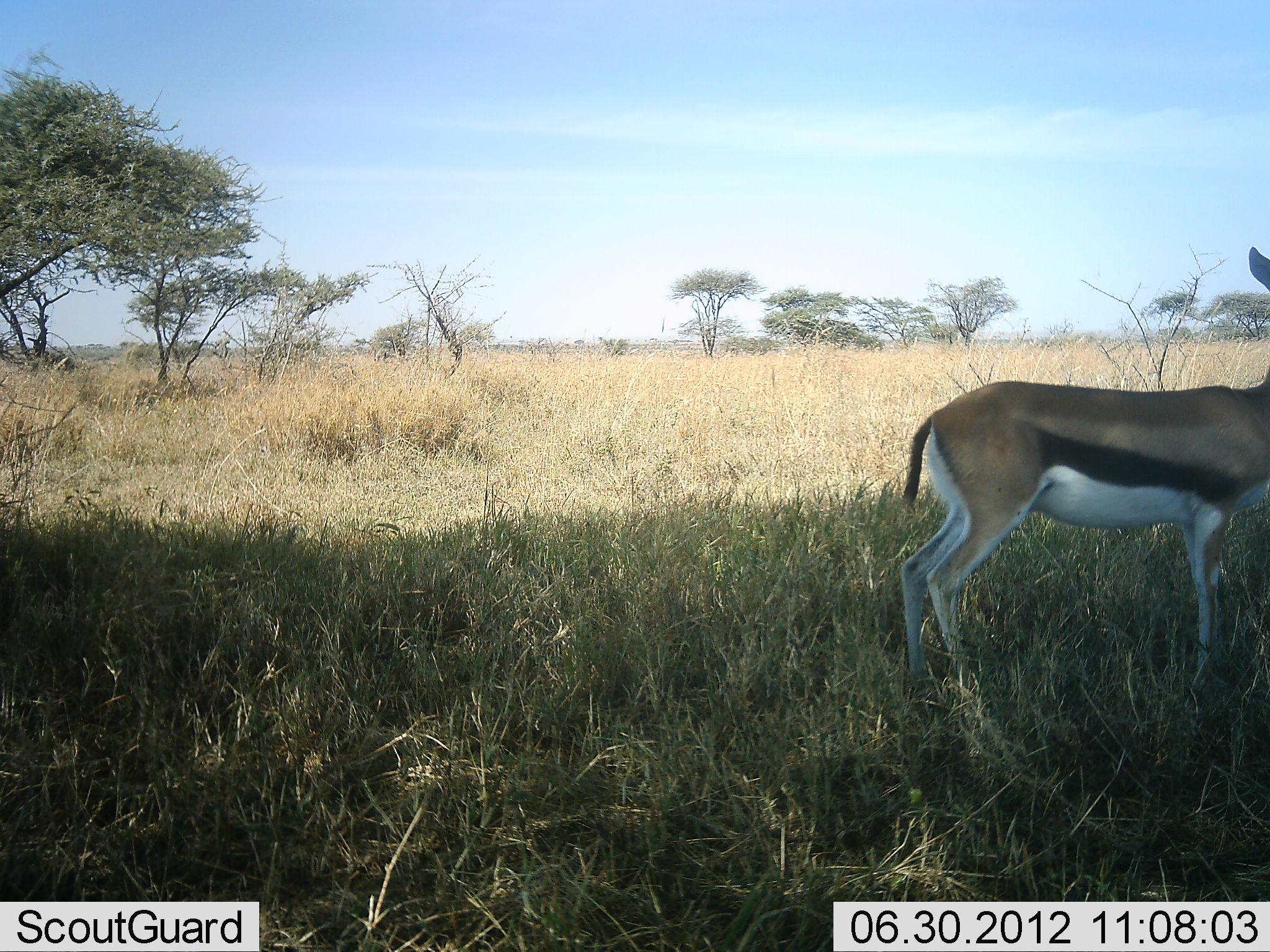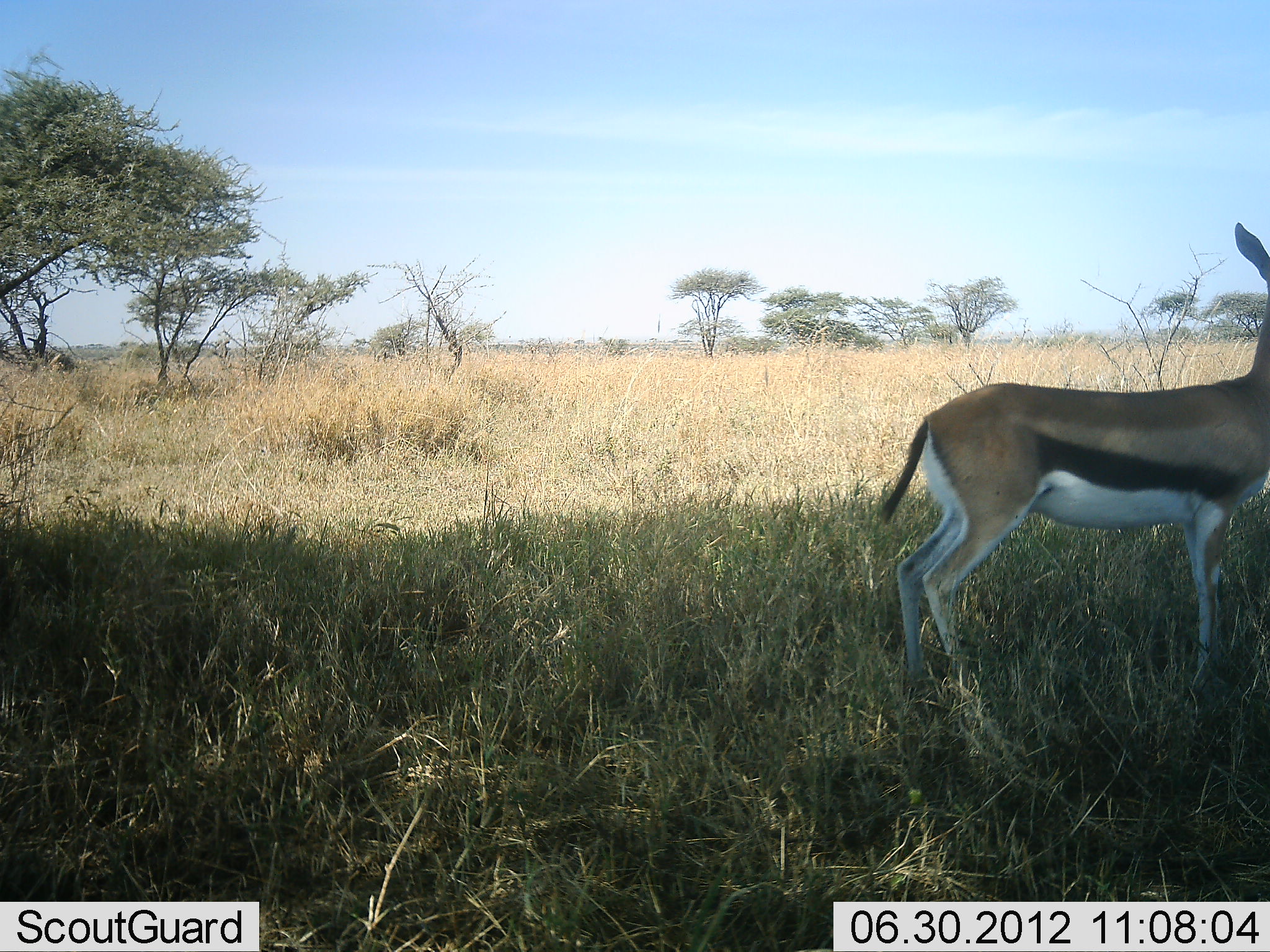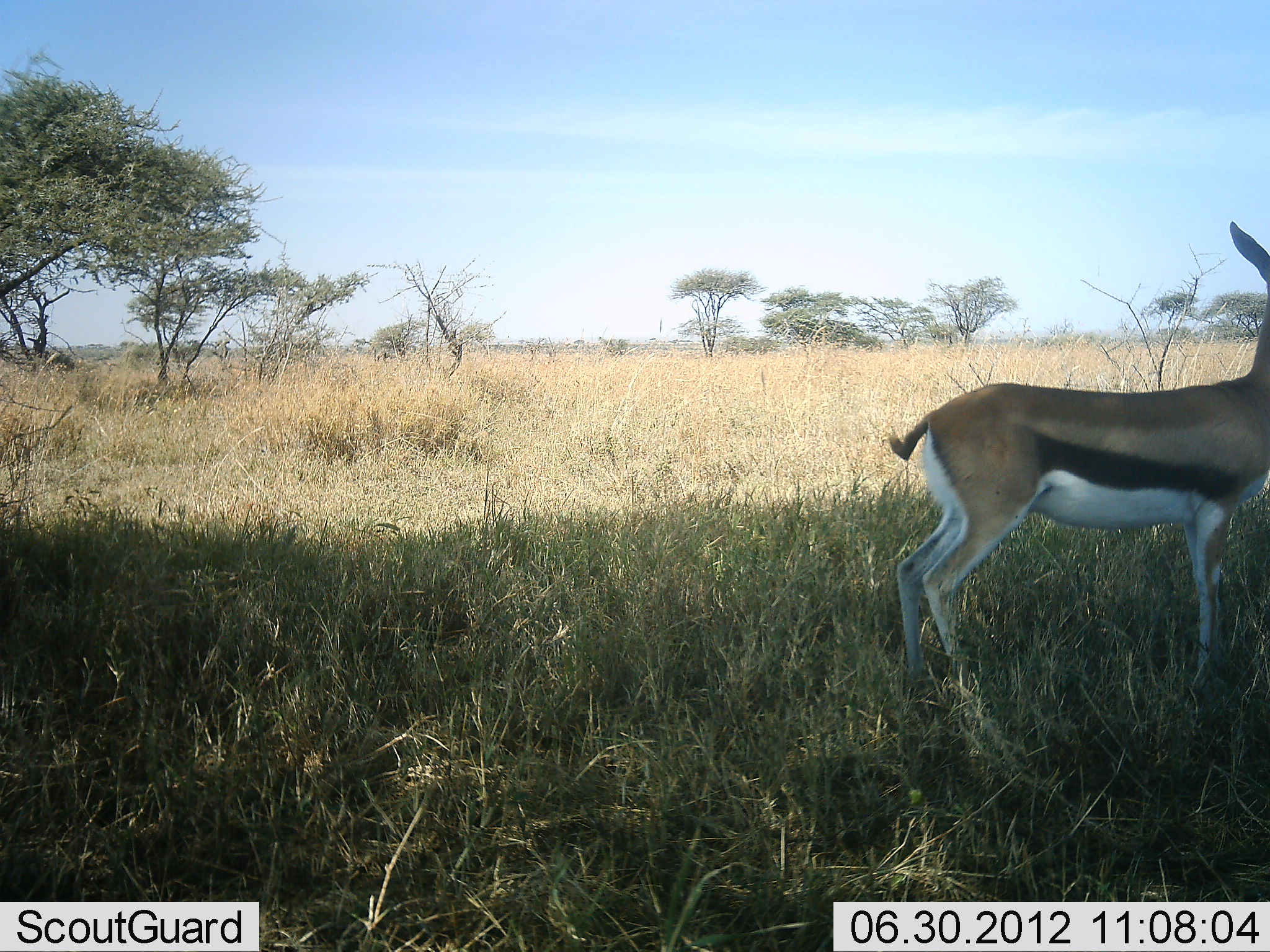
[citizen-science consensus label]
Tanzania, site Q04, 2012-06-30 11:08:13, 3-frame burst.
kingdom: Animalia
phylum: Chordata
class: Mammalia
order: Artiodactyla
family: Bovidae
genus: Eudorcas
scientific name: Eudorcas thomsonii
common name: thomson's gazelle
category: gazellethomsons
Gazellethomsons (thomson's gazelle) (Eudorcas thomsonii), count 1. Behavior (volunteer vote fractions): standing 100%, resting 0%, moving 0%, interacting 0%. Young present (vote fraction): 0%. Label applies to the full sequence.